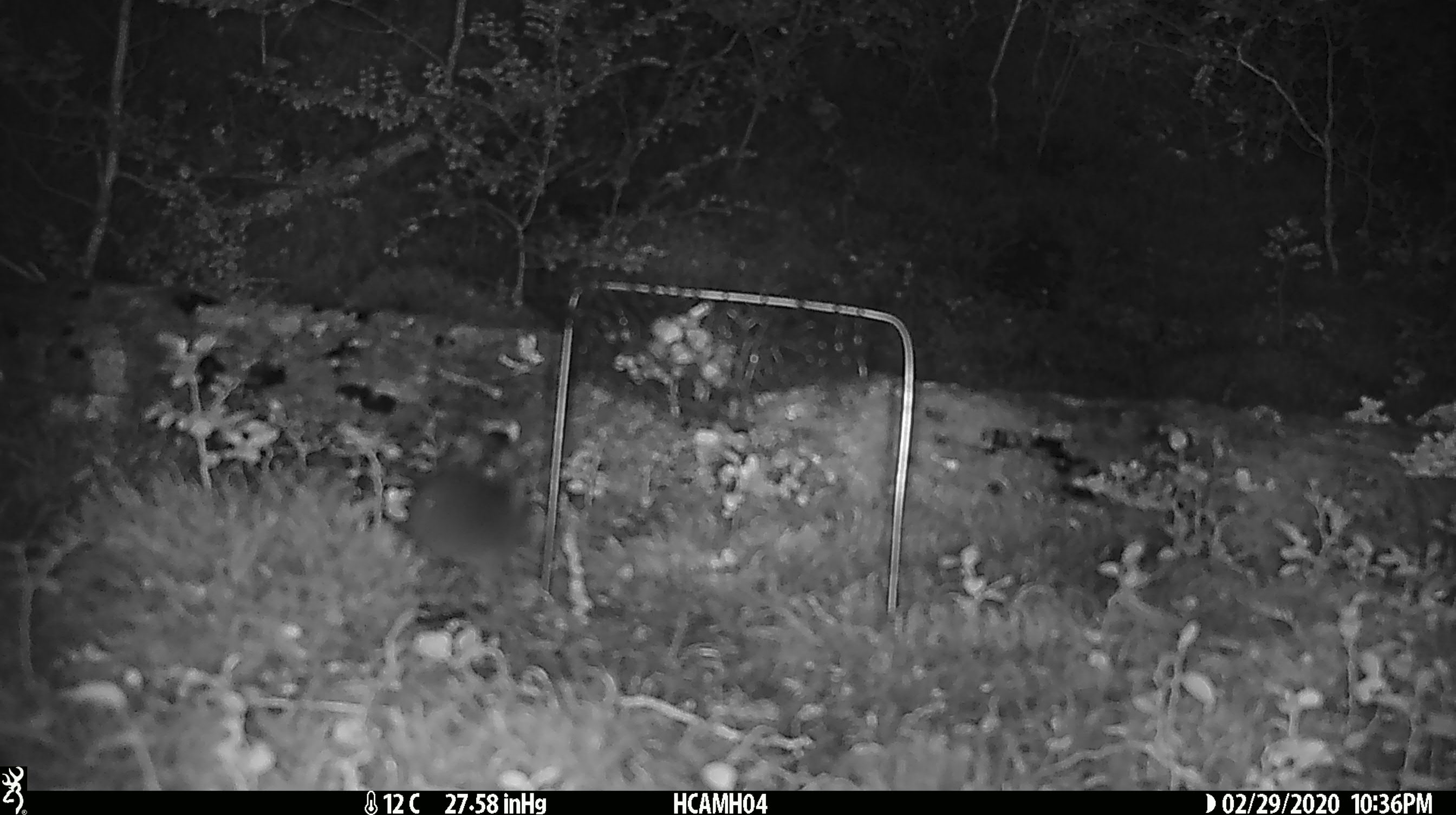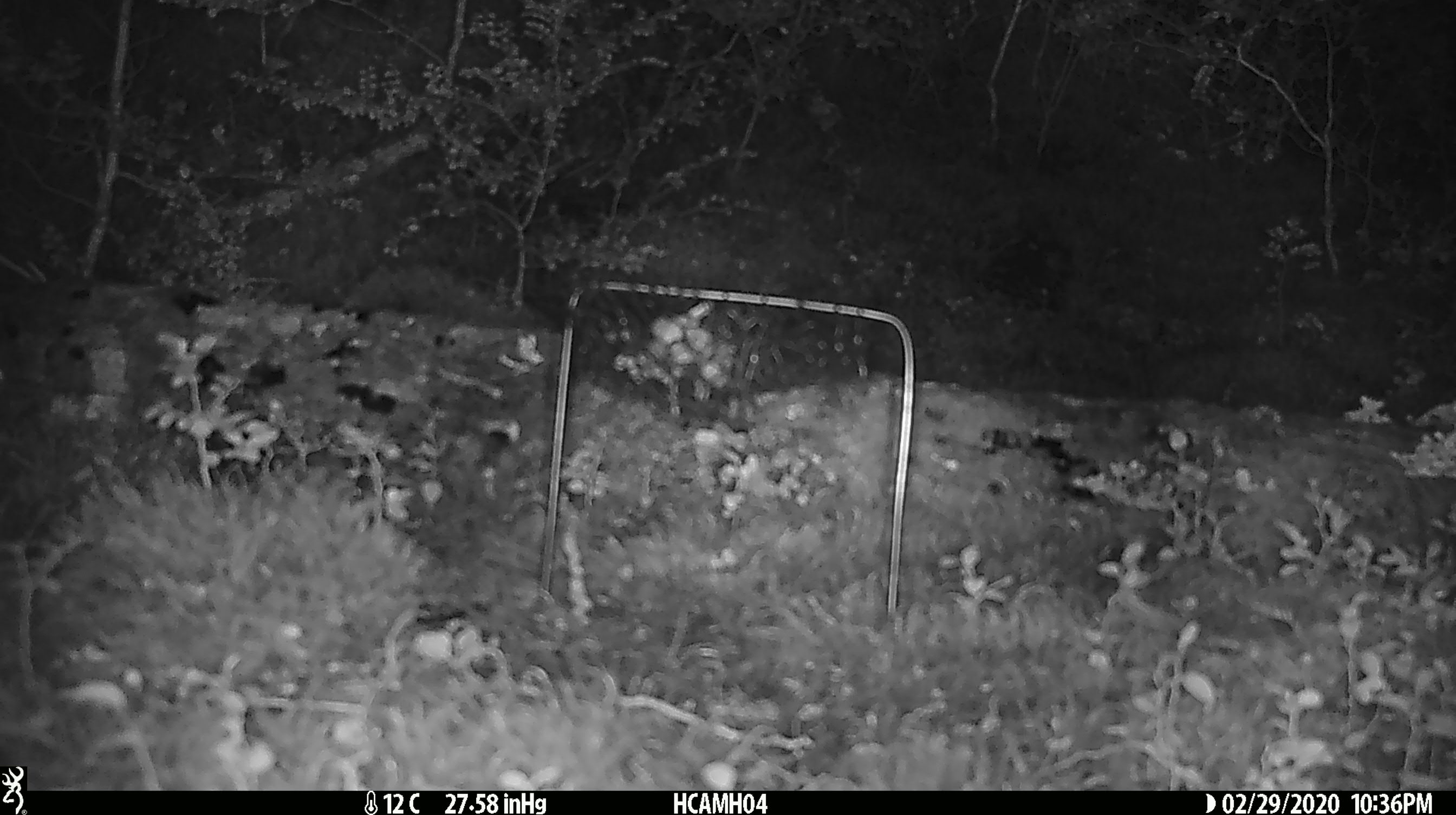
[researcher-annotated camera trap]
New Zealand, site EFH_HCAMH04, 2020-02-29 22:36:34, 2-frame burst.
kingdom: Animalia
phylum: Chordata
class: Mammalia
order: Rodentia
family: Muridae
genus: Mus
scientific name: Mus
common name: mouse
Mouse (Mus).